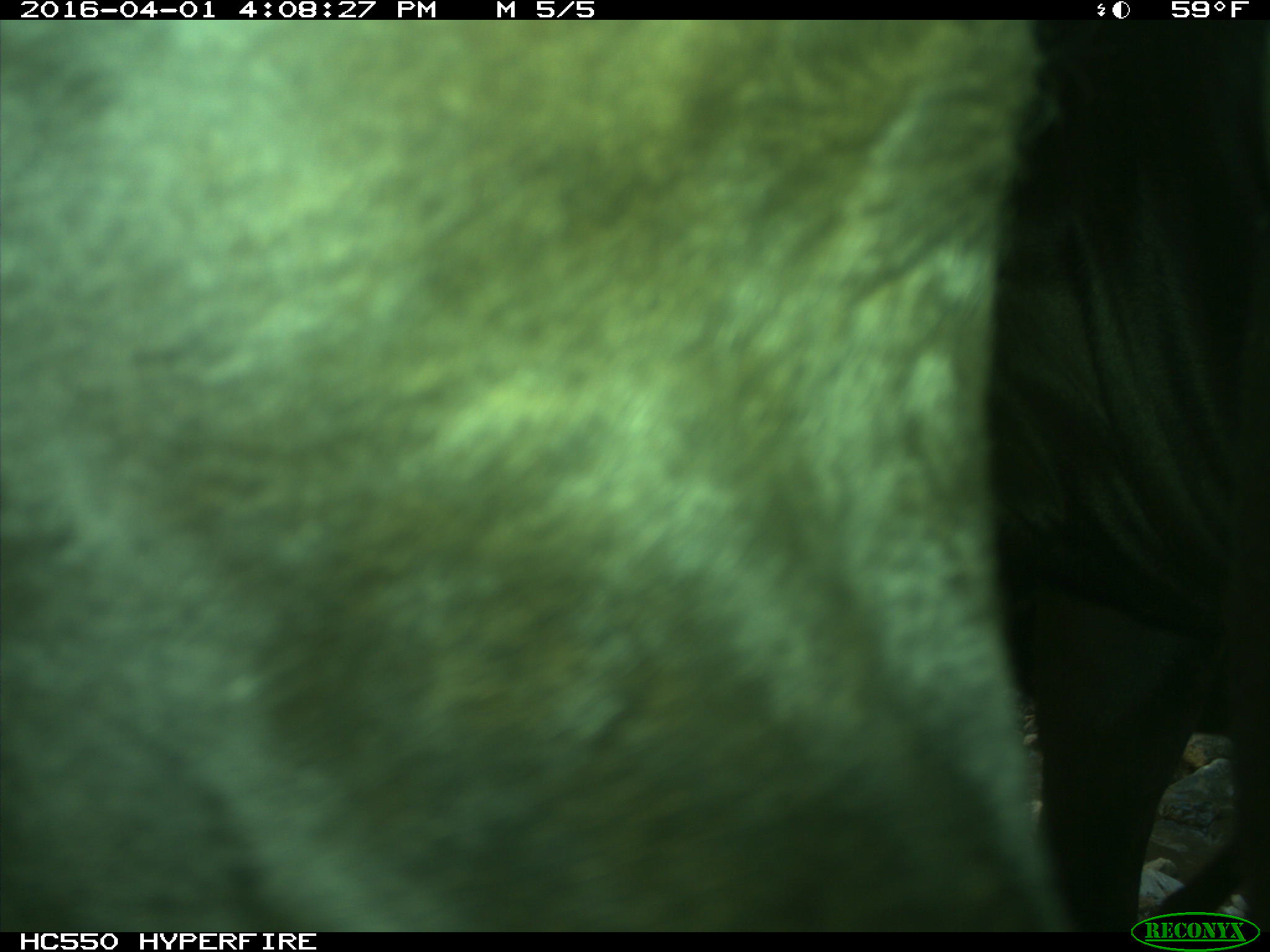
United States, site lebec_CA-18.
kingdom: Animalia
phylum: Chordata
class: Mammalia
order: Artiodactyla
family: Bovidae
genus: Bos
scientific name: Bos taurus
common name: domestic cow